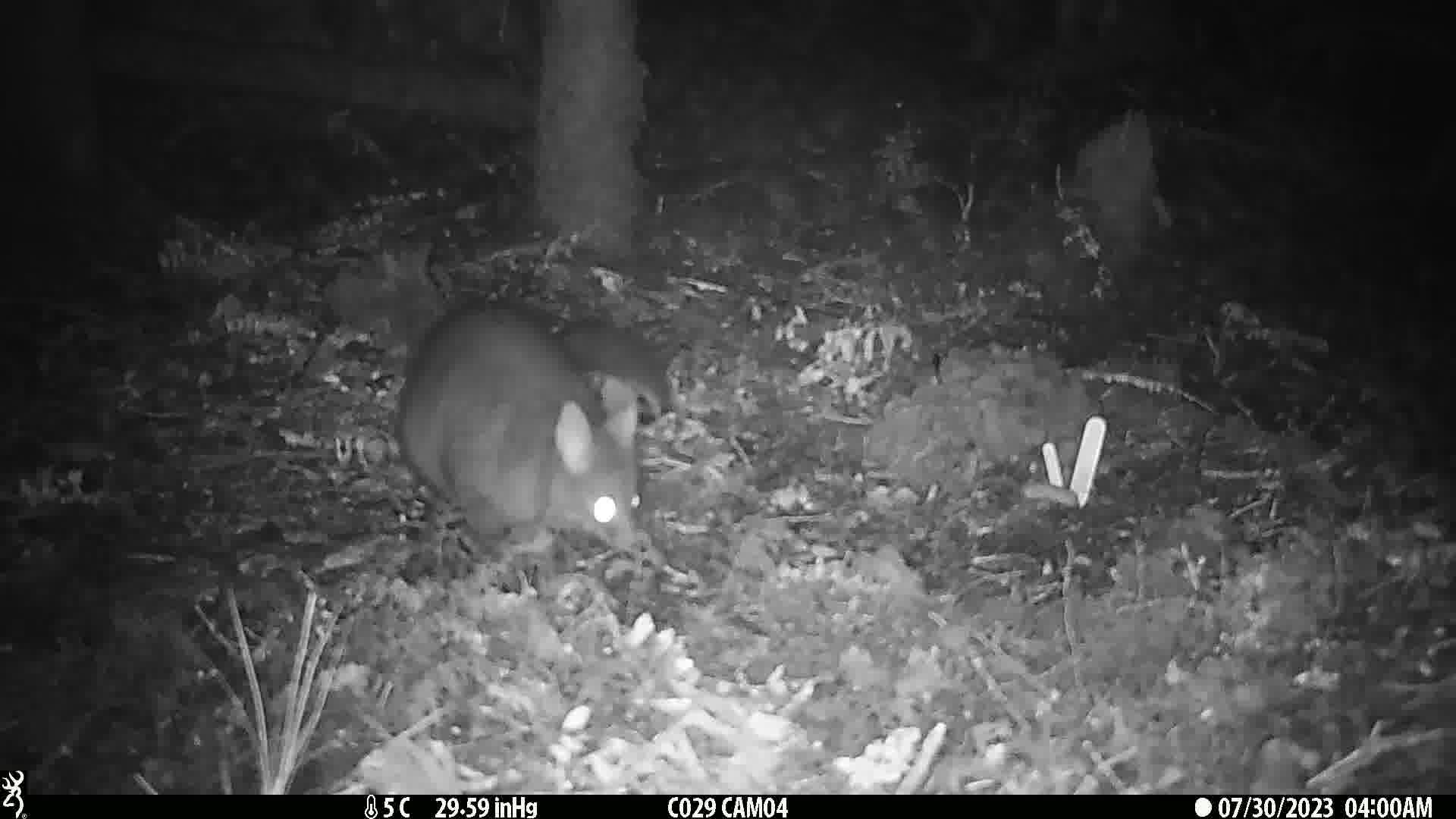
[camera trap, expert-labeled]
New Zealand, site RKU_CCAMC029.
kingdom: Animalia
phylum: Chordata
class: Mammalia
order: Diprotodontia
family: Phalangeridae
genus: Trichosurus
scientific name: Trichosurus vulpecula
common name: common brushtail possum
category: possum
Possum (common brushtail possum) (Trichosurus vulpecula).